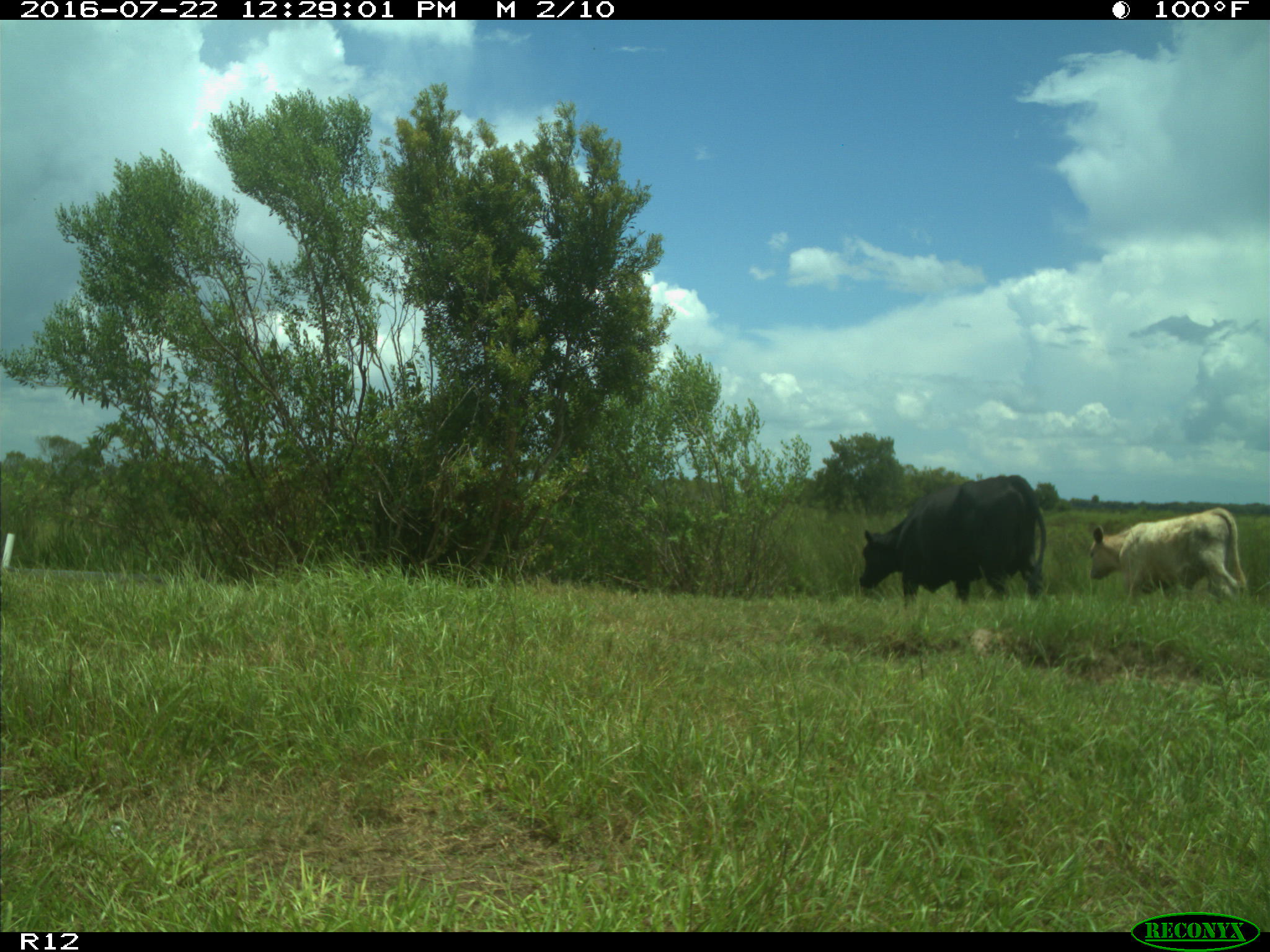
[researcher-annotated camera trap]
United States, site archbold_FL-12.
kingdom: Animalia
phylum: Chordata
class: Mammalia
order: Artiodactyla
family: Bovidae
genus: Bos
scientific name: Bos taurus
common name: domestic cow